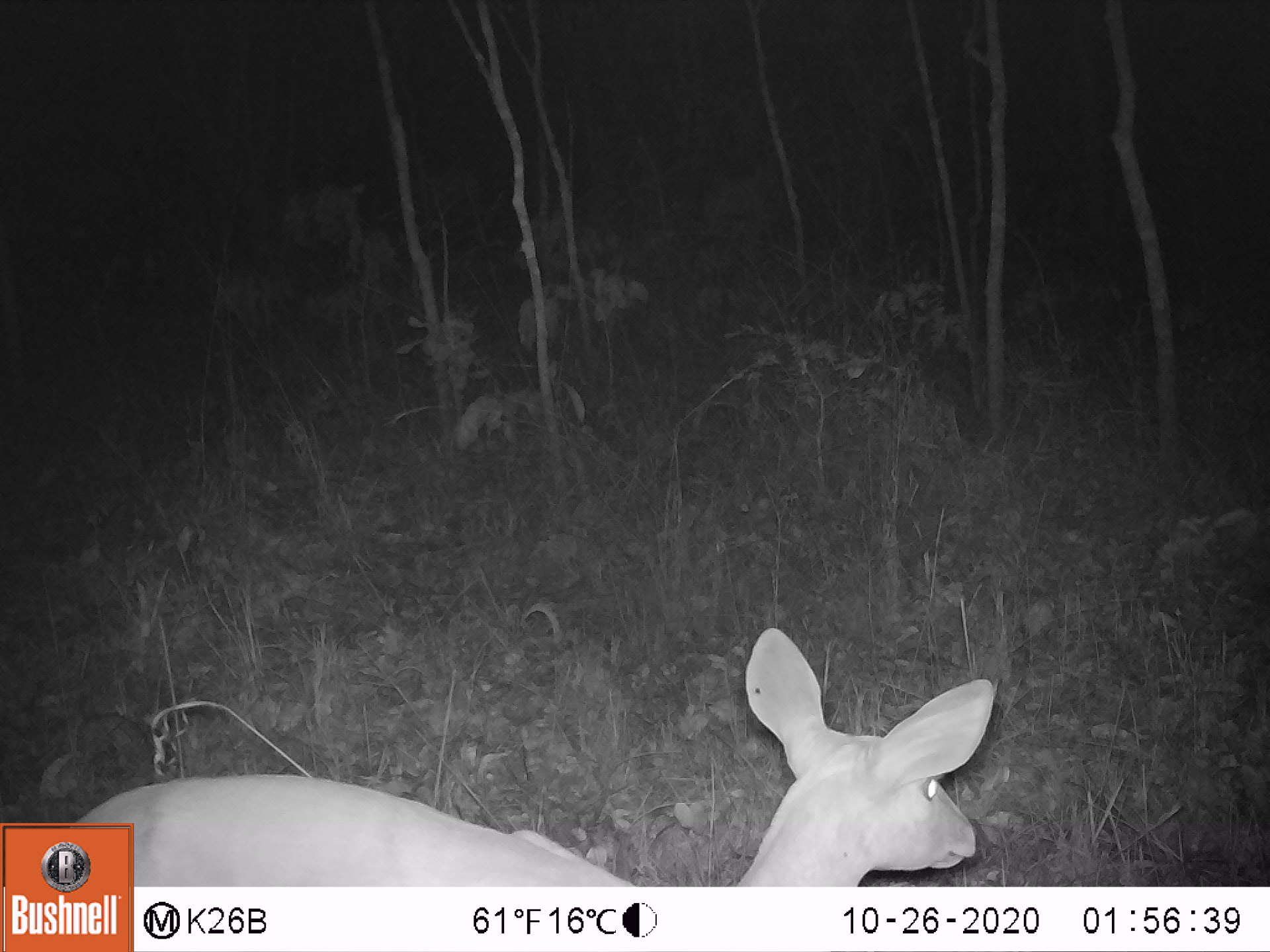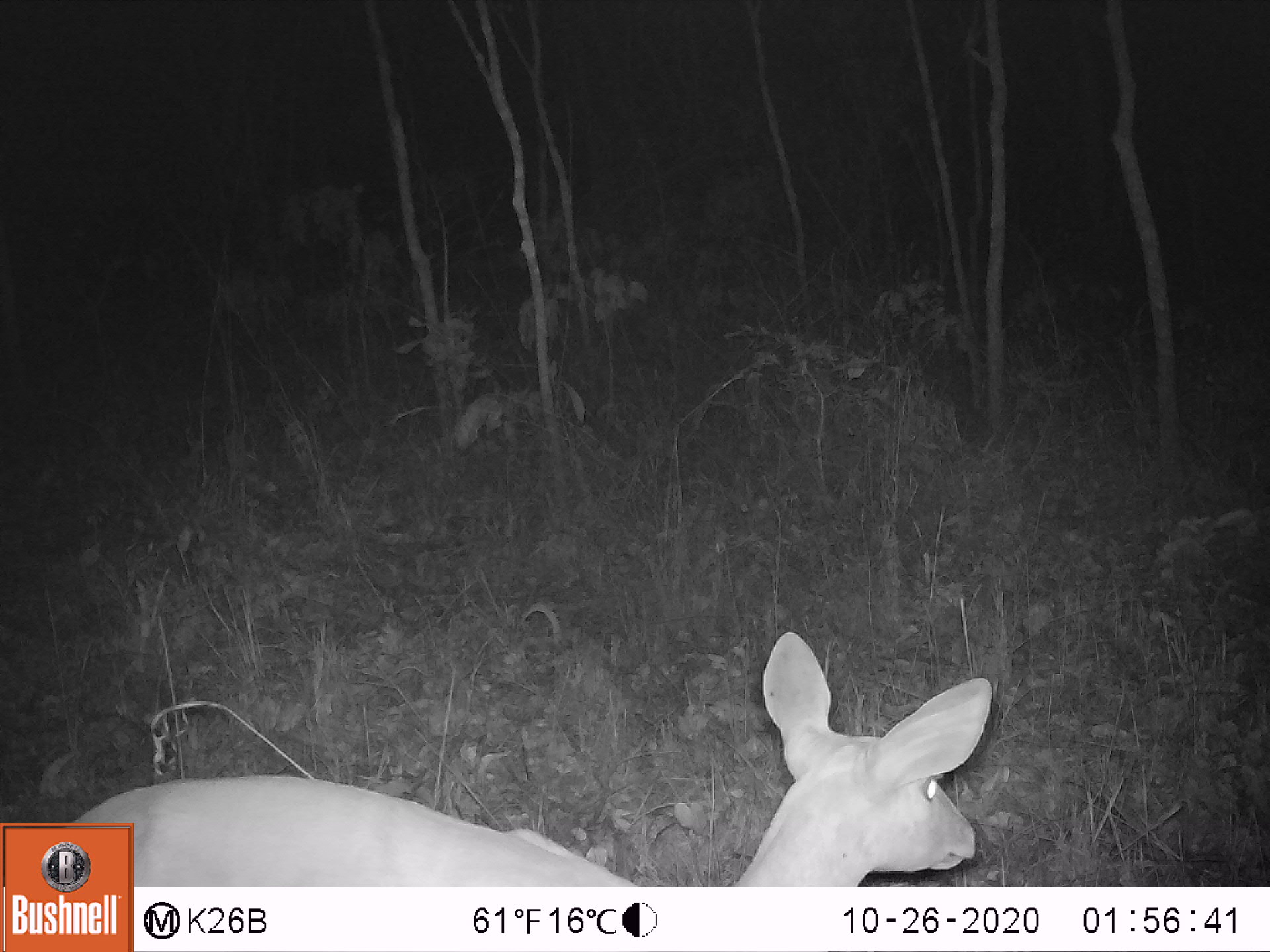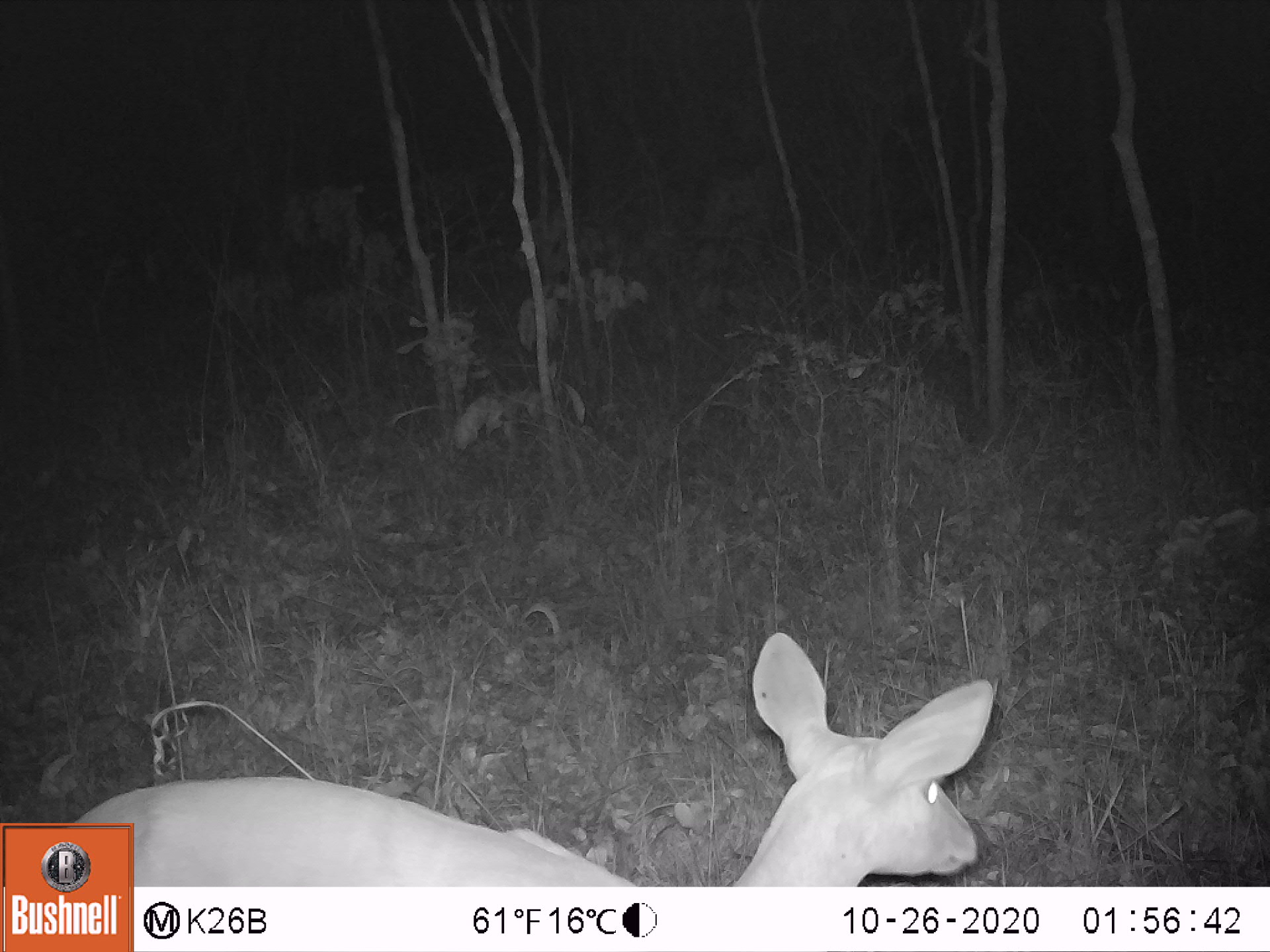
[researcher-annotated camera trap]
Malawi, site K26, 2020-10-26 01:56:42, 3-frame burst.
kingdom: Animalia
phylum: Chordata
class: Mammalia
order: Artiodactyla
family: Bovidae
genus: Tragelaphus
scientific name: Tragelaphus sylvaticus sylvaticus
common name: cape bushbuck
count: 1